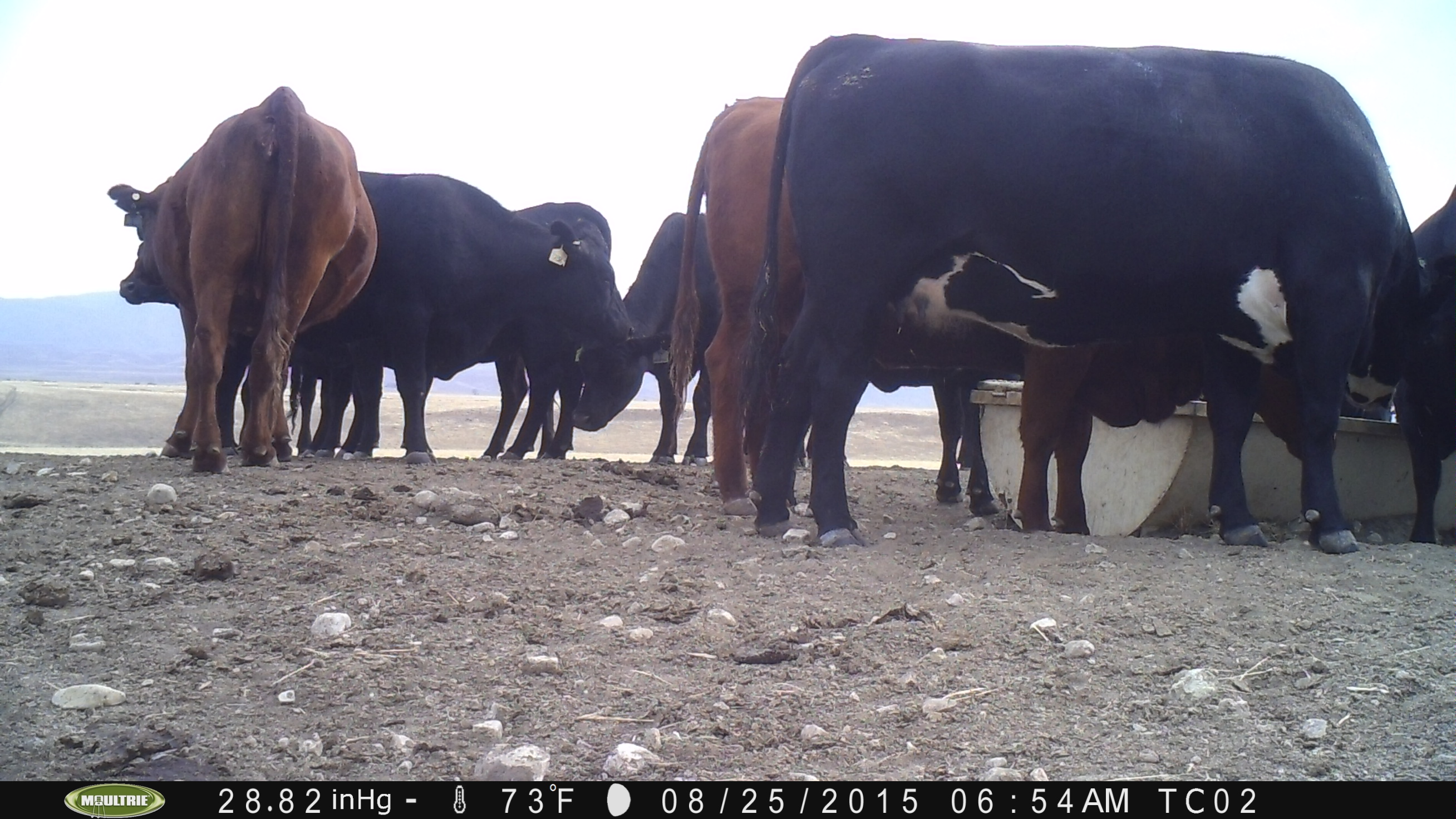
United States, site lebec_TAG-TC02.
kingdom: Animalia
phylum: Chordata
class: Mammalia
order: Artiodactyla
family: Bovidae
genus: Bos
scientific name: Bos taurus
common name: domestic cow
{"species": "Bos taurus (domestic cow)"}